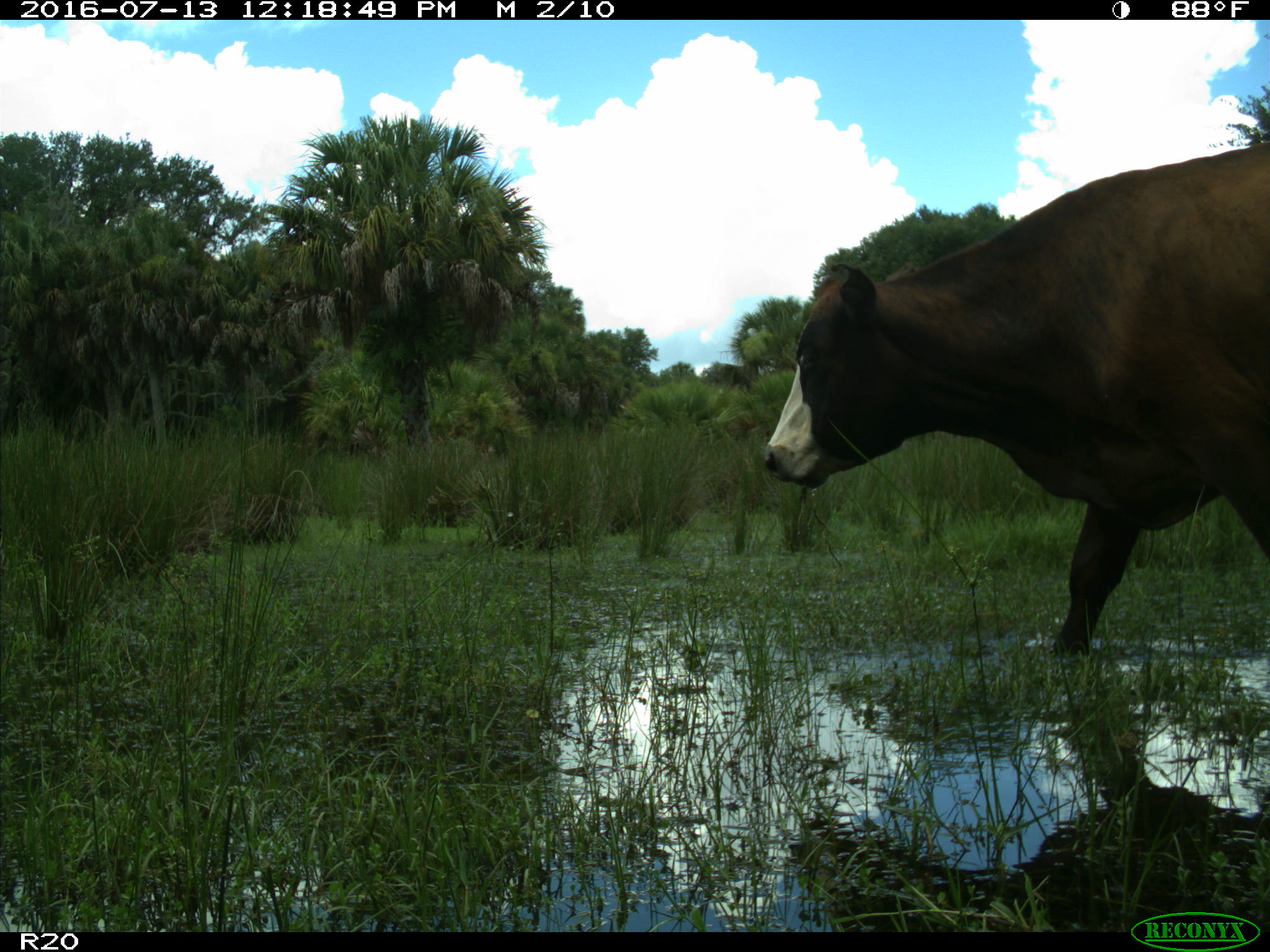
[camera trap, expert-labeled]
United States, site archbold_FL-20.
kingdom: Animalia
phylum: Chordata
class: Mammalia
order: Artiodactyla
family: Bovidae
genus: Bos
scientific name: Bos taurus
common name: domestic cow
Bos taurus (domestic cow).